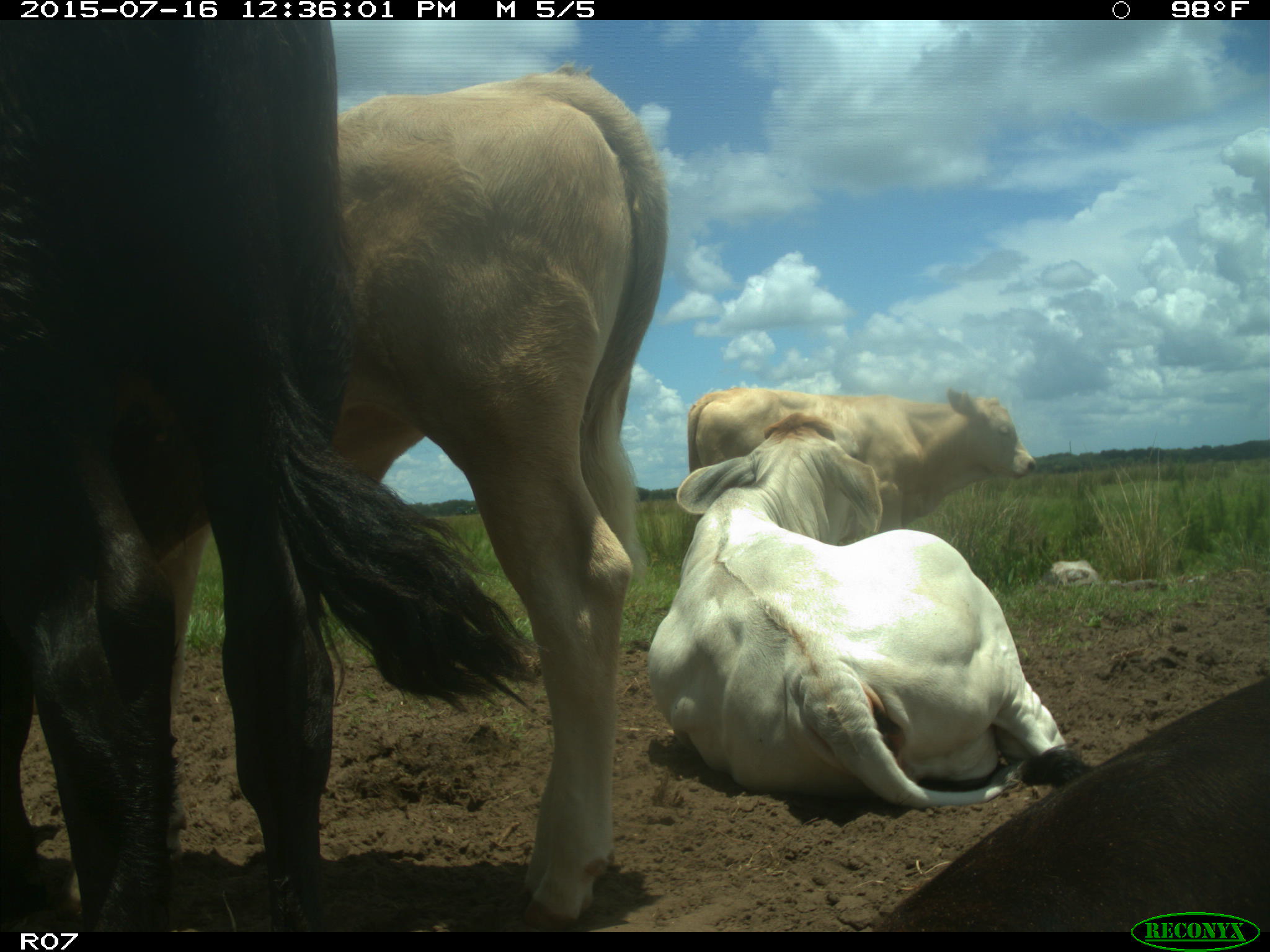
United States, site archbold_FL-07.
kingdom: Animalia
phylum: Chordata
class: Mammalia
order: Artiodactyla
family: Bovidae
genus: Bos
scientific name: Bos taurus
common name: domestic cow